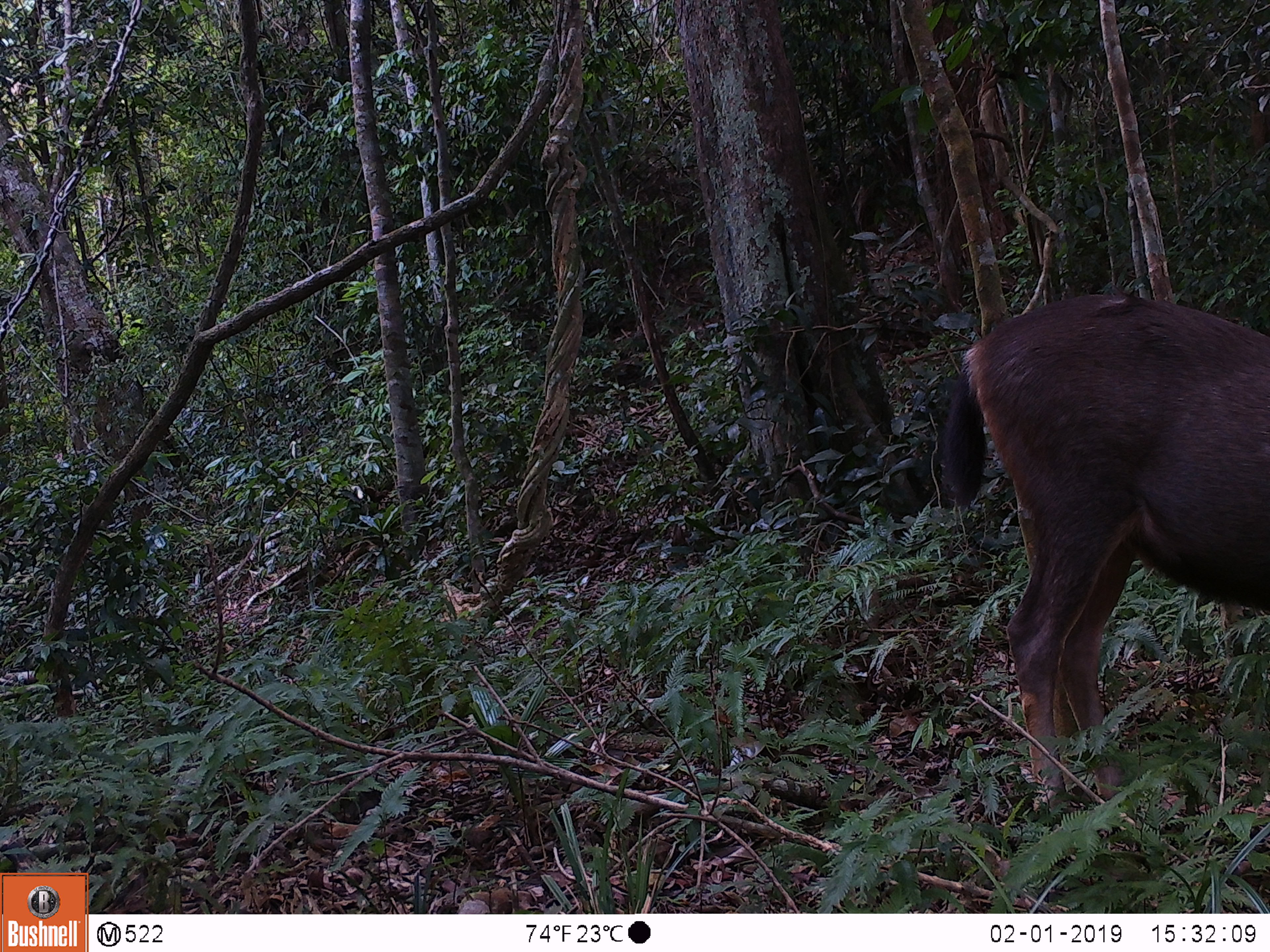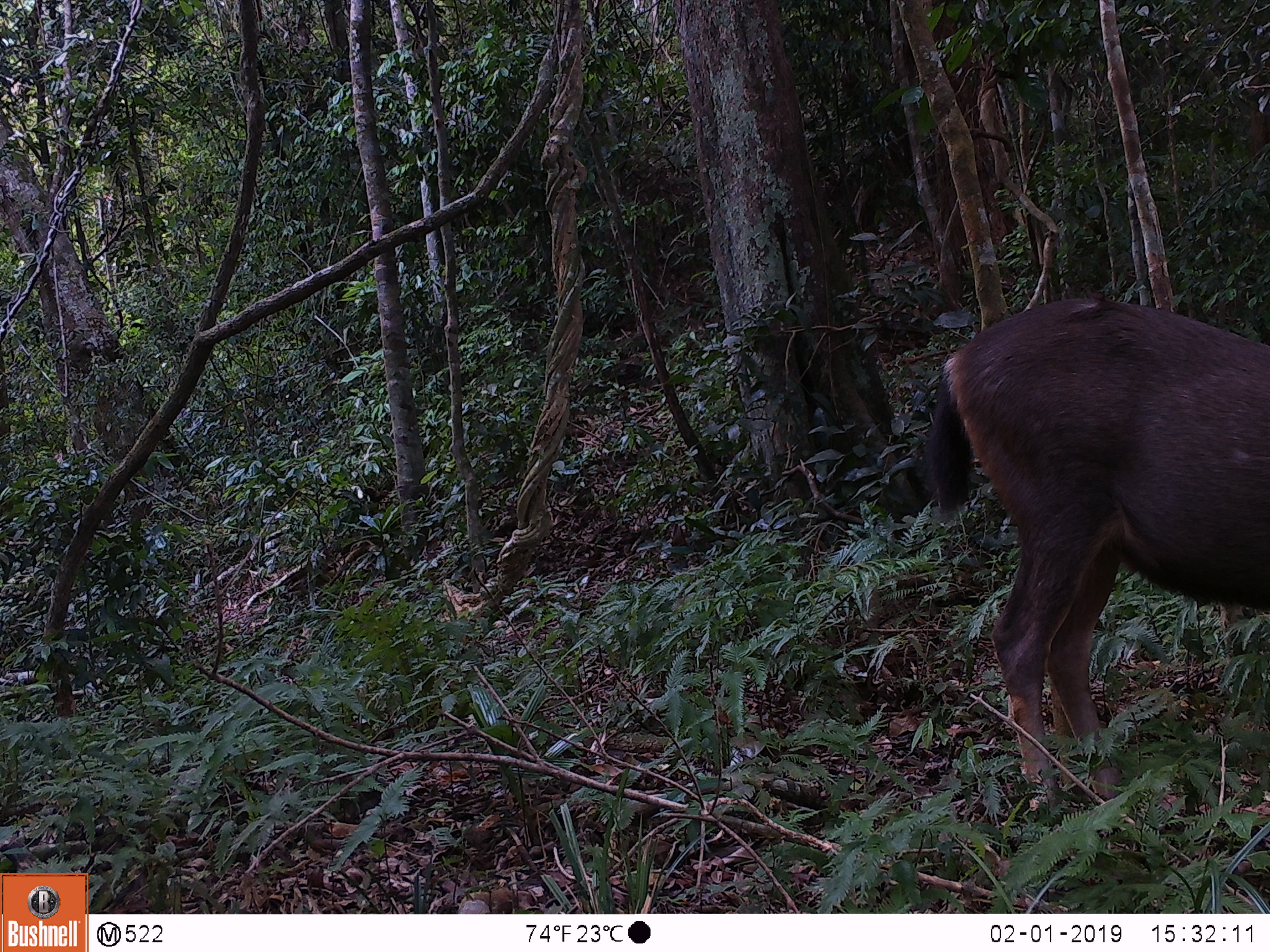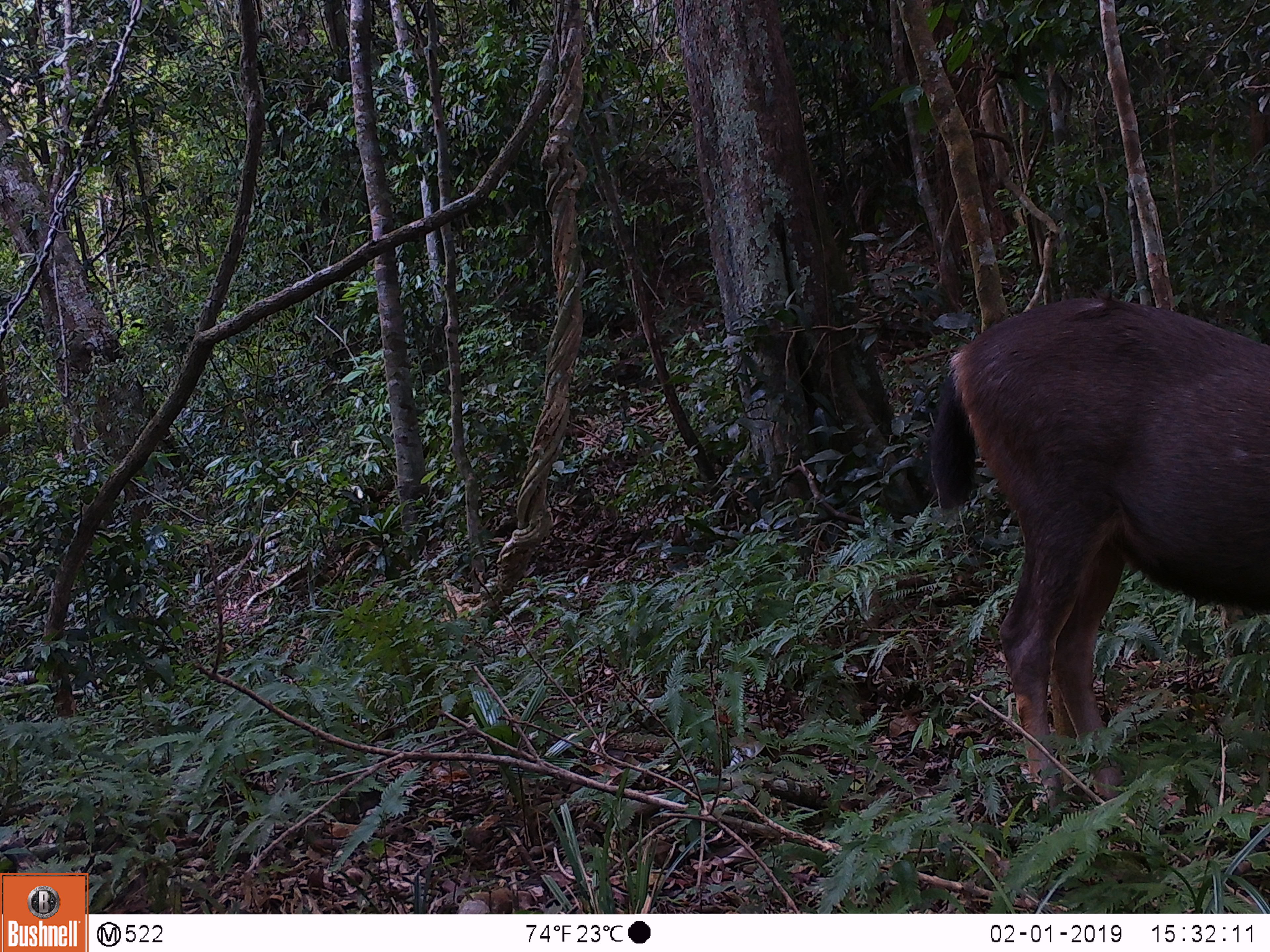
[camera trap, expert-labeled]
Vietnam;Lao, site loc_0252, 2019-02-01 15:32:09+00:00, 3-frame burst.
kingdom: Animalia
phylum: Chordata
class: Mammalia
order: Artiodactyla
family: Cervidae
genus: Rusa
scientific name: Rusa unicolor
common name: sambar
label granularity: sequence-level